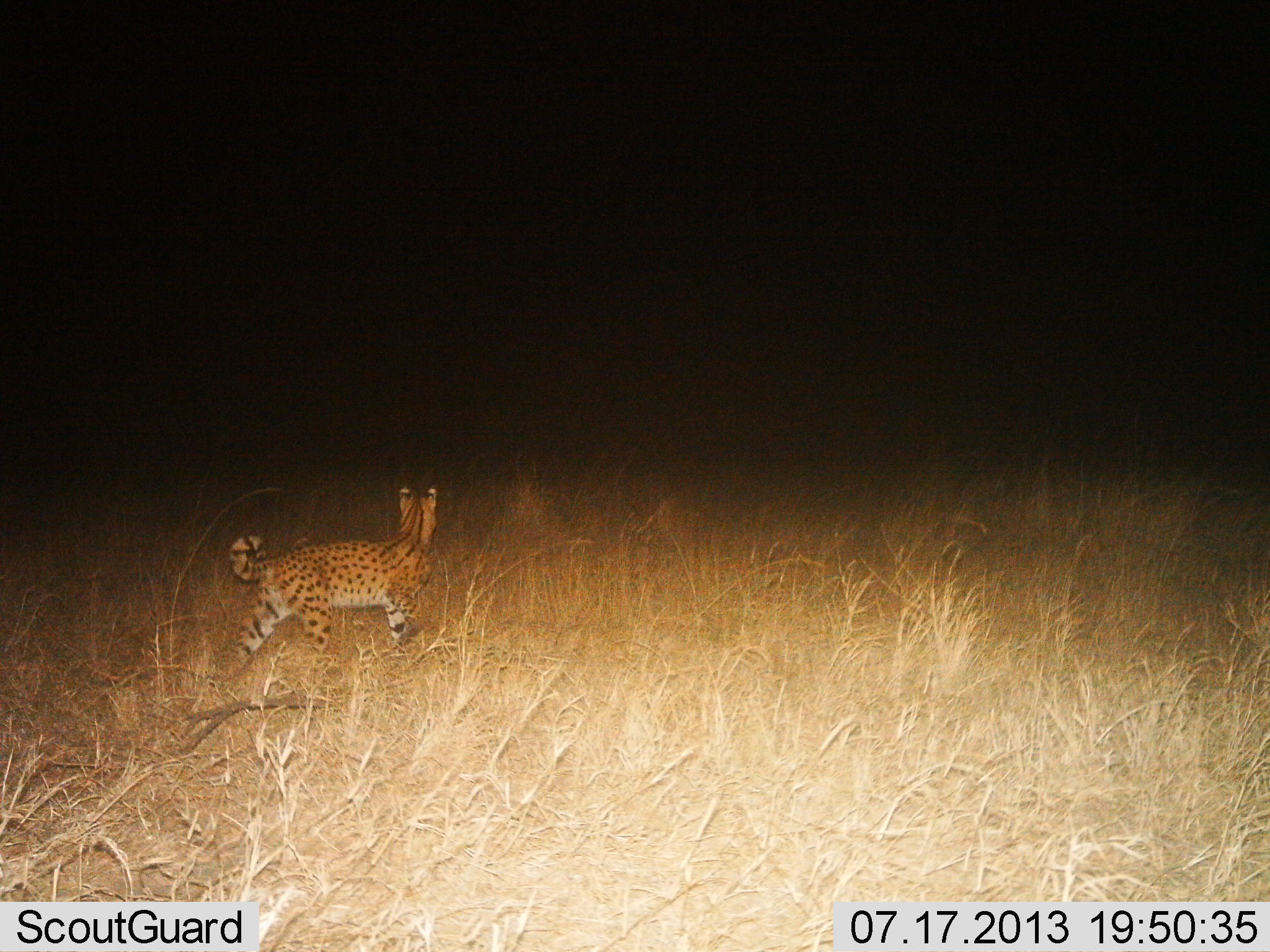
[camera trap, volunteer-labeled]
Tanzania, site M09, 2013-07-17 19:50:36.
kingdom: Animalia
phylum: Chordata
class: Mammalia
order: Carnivora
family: Felidae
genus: Leptailurus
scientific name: Leptailurus serval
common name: serval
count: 1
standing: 31%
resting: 0%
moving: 69%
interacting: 3%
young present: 0%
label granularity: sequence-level